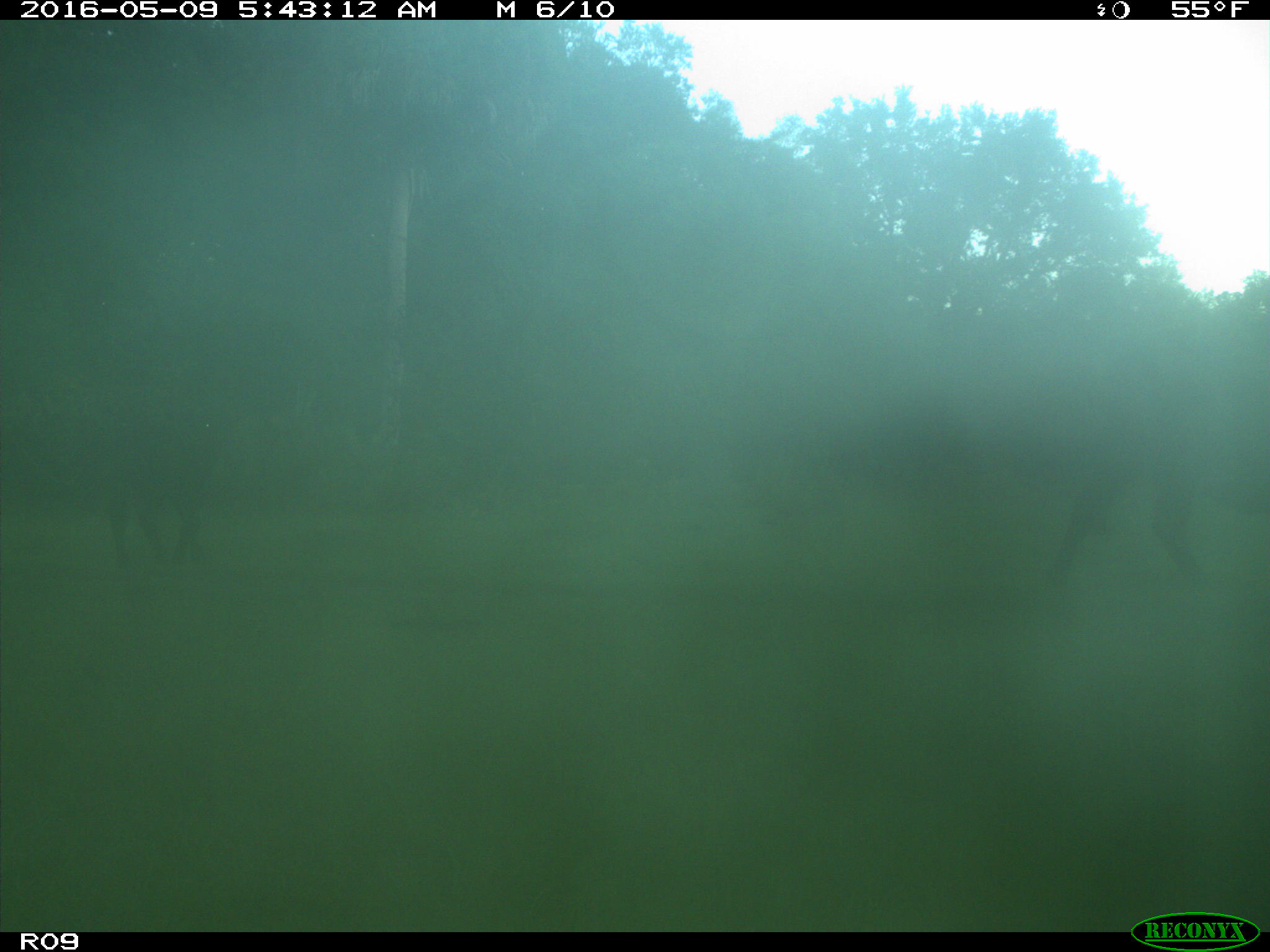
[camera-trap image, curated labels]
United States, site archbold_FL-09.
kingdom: Animalia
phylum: Chordata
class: Mammalia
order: Artiodactyla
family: Bovidae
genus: Bos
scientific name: Bos taurus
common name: domestic cow